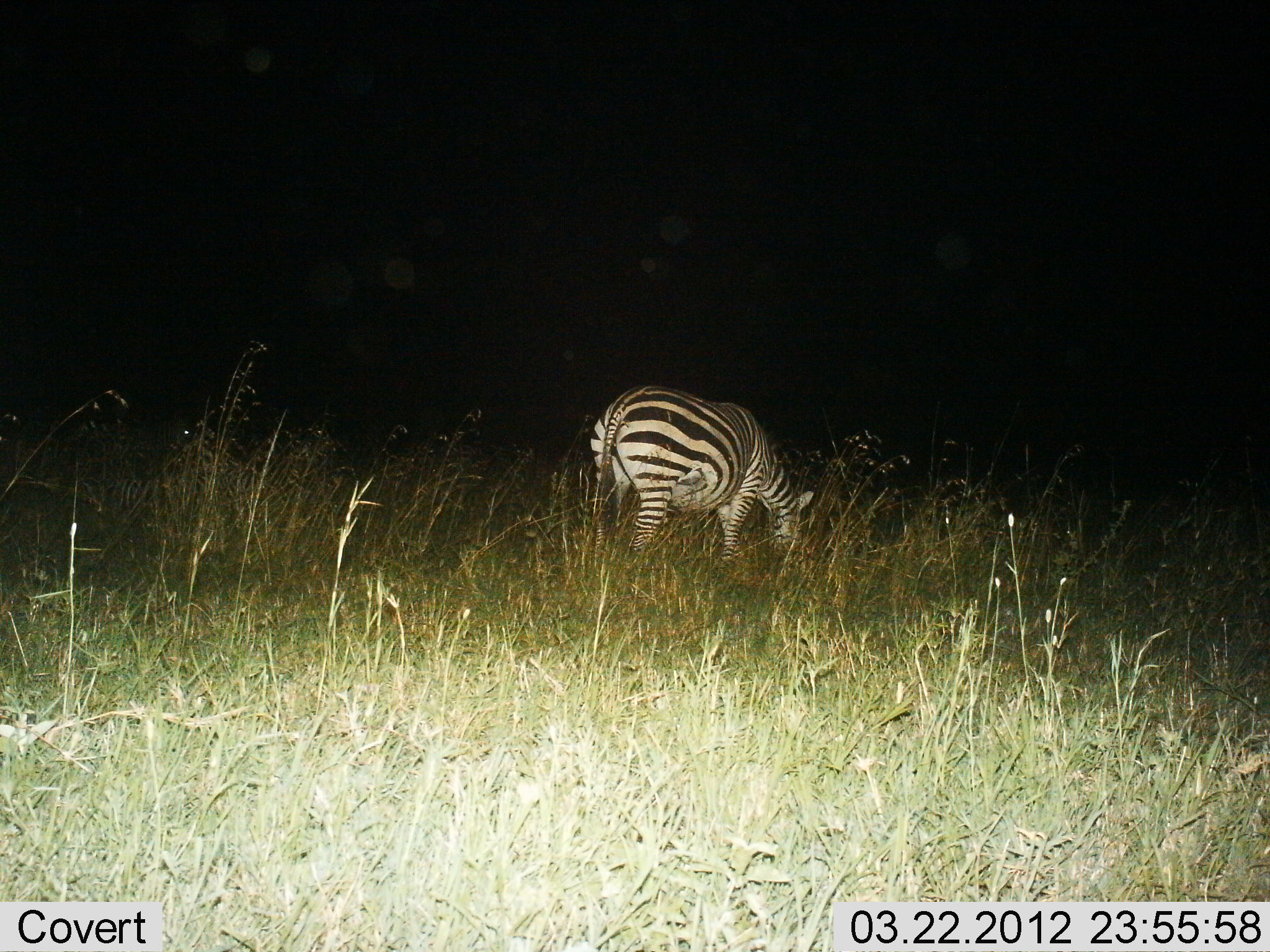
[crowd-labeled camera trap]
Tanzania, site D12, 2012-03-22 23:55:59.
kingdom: Animalia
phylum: Chordata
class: Mammalia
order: Perissodactyla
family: Equidae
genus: Equus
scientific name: Equus quagga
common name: plains zebra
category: zebra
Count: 1.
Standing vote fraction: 45%.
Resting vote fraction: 5%.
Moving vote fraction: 0%.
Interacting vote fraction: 0%.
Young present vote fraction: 0%.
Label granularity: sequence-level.